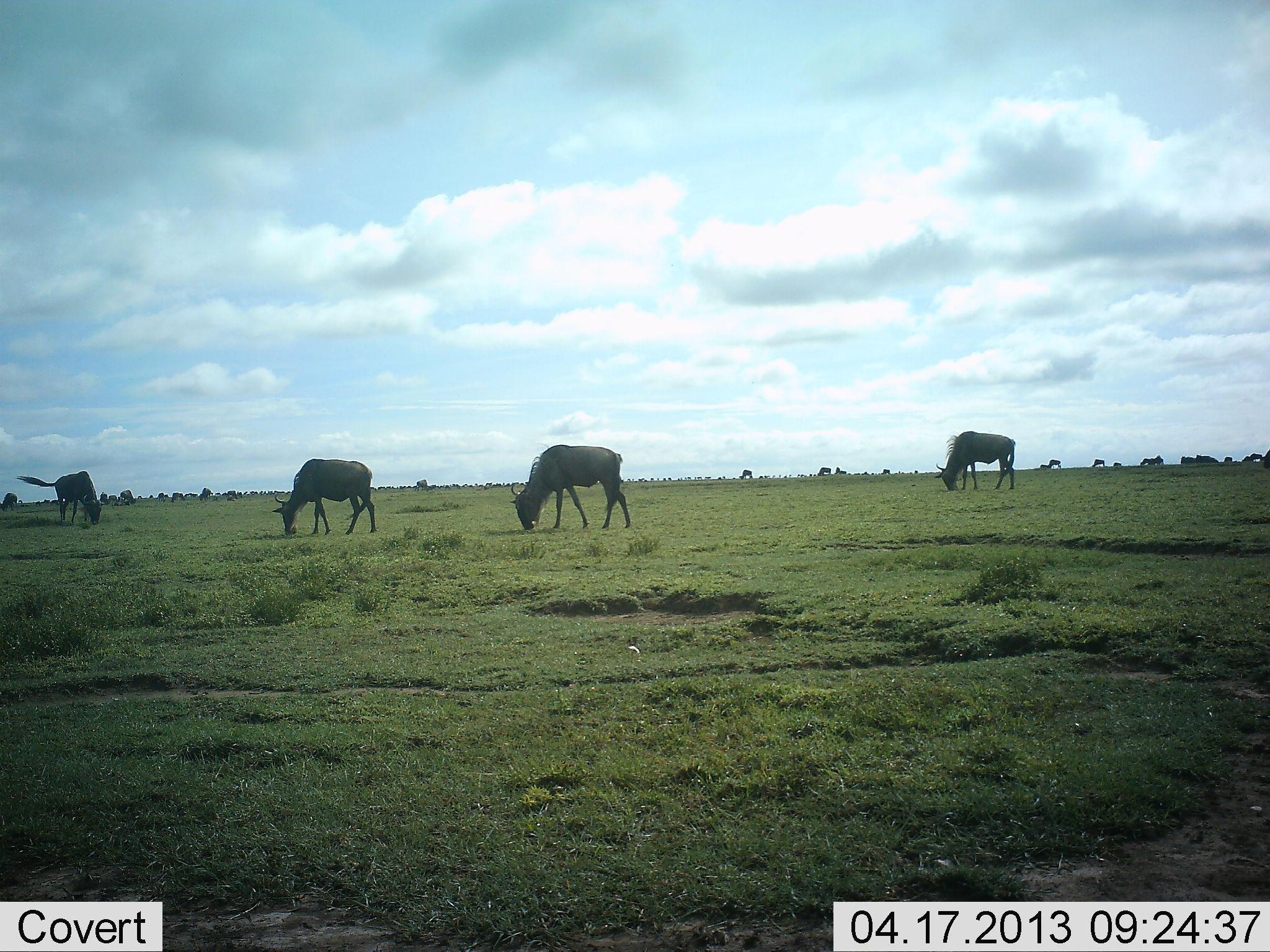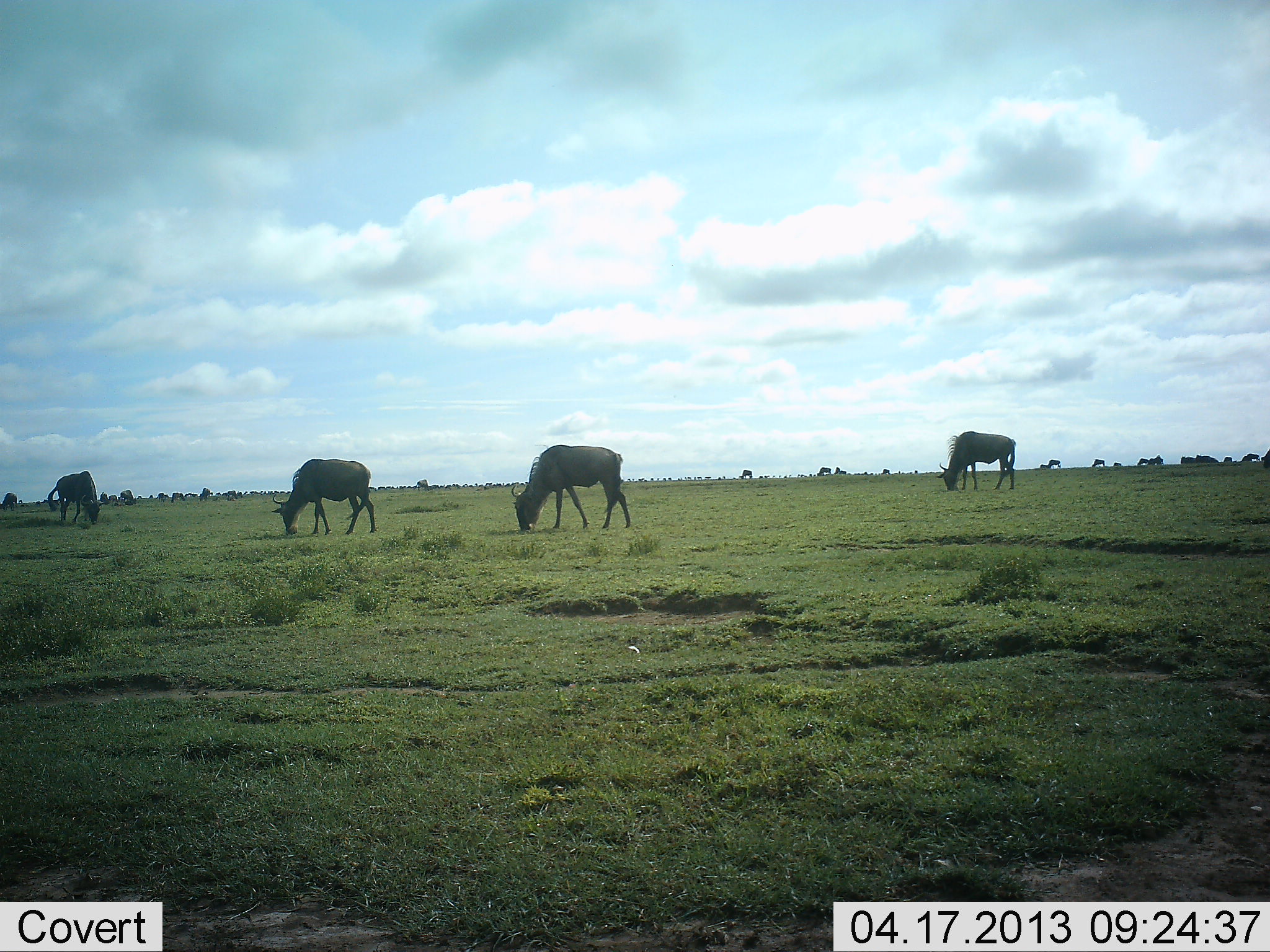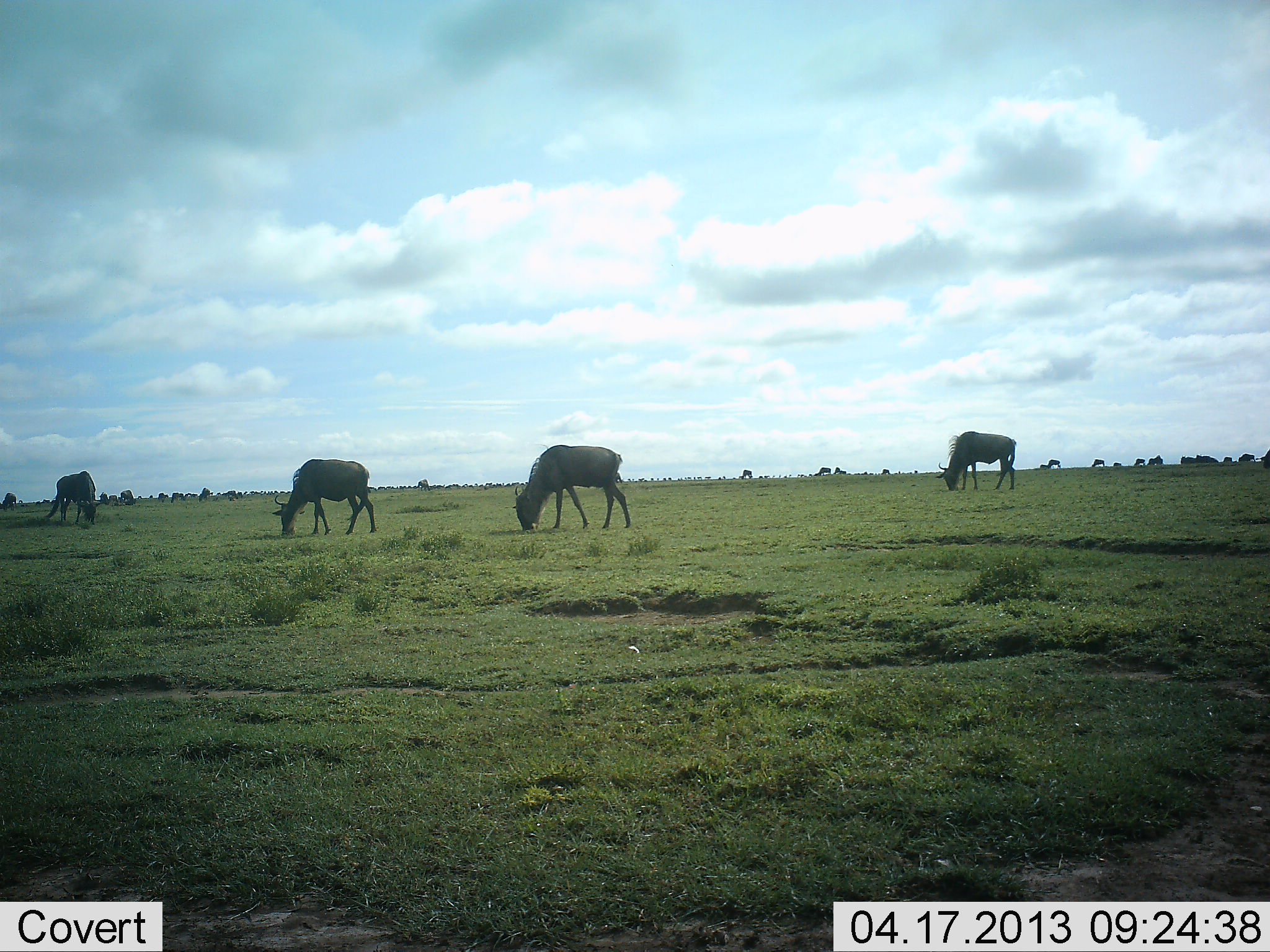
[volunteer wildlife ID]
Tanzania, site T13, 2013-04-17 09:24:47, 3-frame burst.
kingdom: Animalia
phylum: Chordata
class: Mammalia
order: Artiodactyla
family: Bovidae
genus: Connochaetes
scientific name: Connochaetes taurinus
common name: blue wildebeest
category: wildebeest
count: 11-50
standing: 23%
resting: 4%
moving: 4%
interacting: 0%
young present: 0%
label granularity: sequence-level